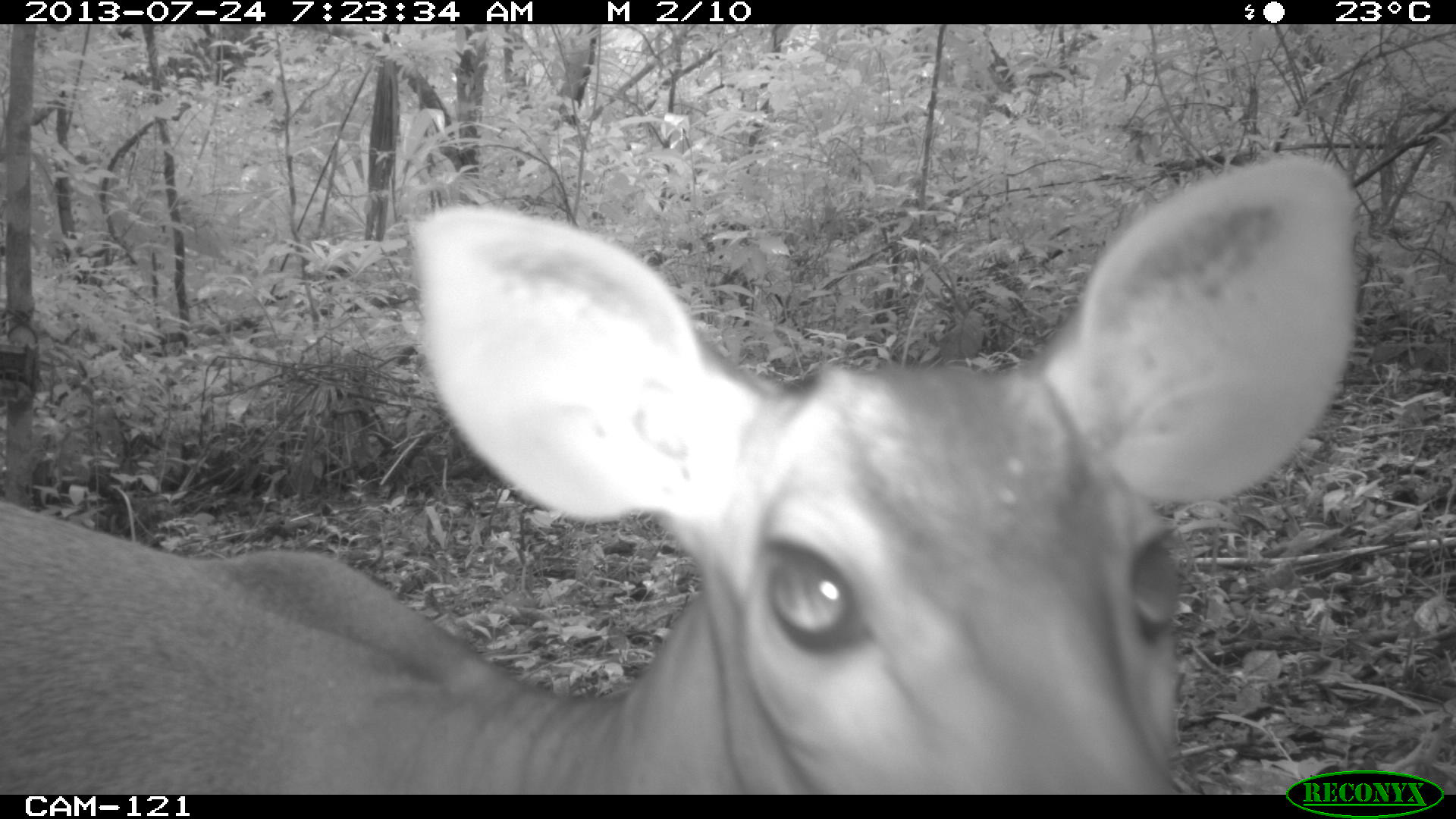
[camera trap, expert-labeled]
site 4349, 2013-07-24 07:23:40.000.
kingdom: Animalia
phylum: Chordata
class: Mammalia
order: Artiodactyla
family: Cervidae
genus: Mazama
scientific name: Mazama temama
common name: central american red brocket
Mazama temama (central american red brocket), count 1, sex female.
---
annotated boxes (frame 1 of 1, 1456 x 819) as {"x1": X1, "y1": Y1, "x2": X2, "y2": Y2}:
mazama temama: {"x1": 0, "y1": 158, "x2": 1361, "y2": 795}